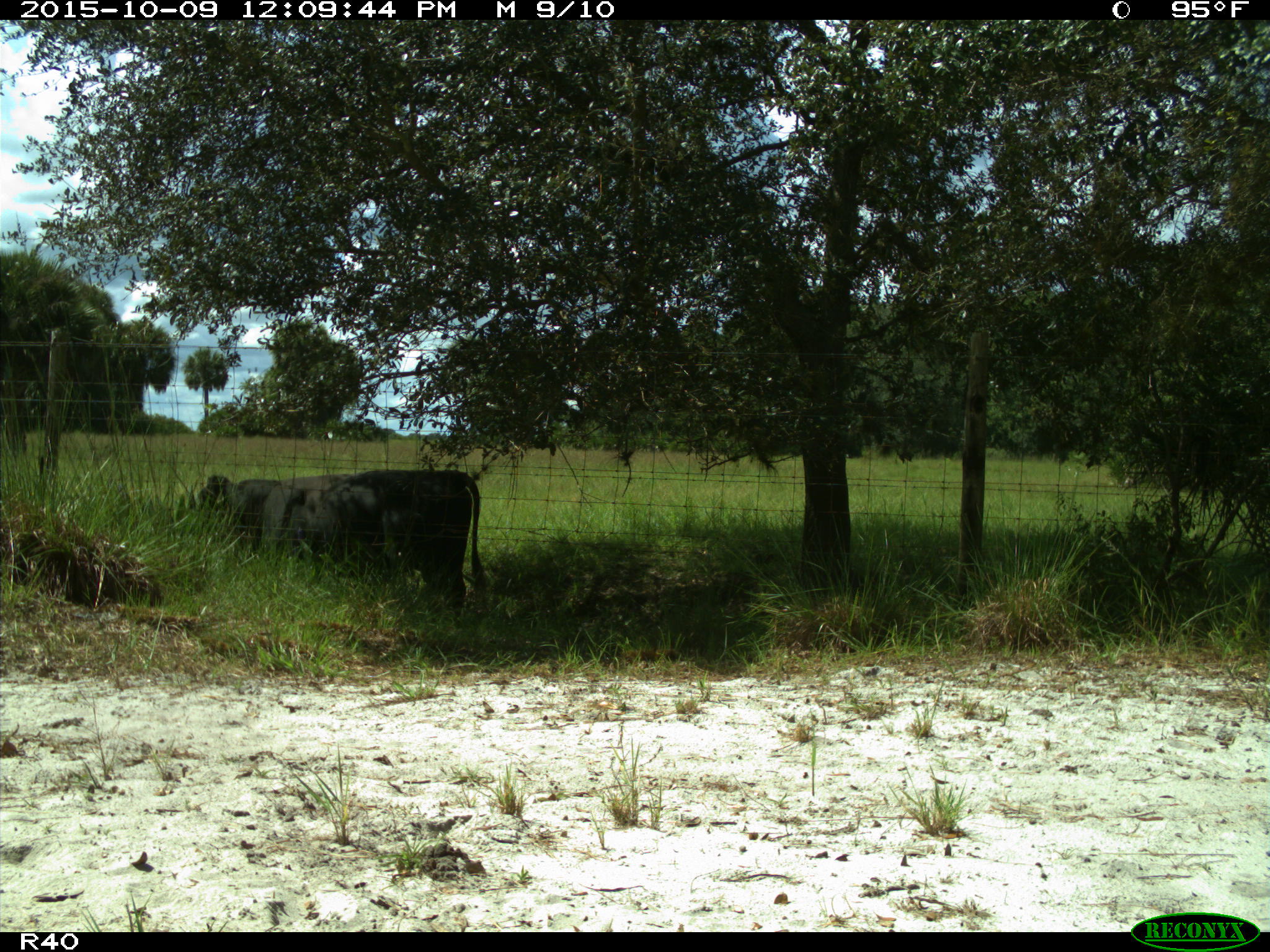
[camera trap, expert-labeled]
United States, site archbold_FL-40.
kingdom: Animalia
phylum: Chordata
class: Mammalia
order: Artiodactyla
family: Bovidae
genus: Bos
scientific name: Bos taurus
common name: domestic cow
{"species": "Bos taurus (domestic cow)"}